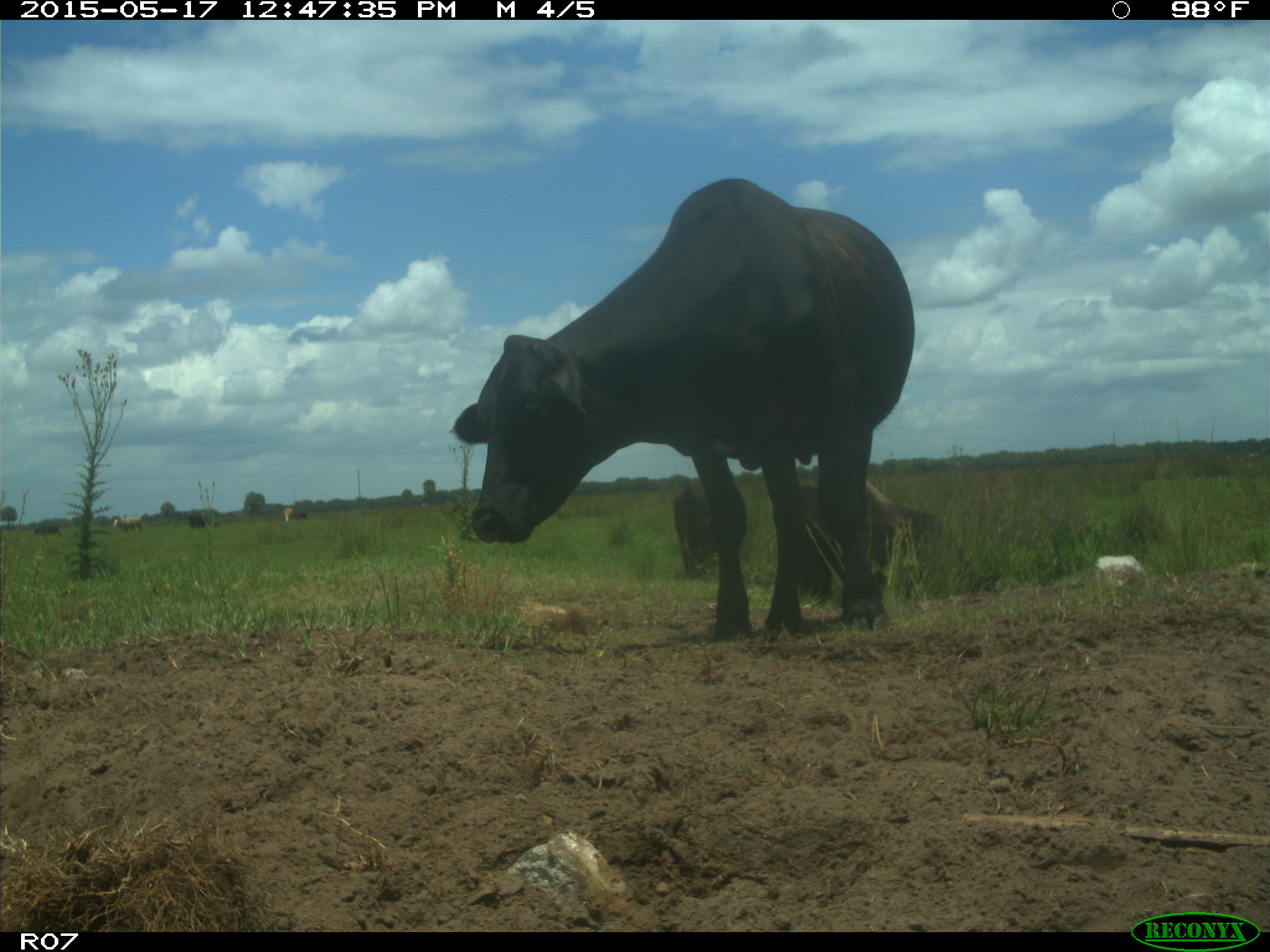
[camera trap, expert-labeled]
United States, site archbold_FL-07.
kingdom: Animalia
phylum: Chordata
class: Mammalia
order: Artiodactyla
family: Bovidae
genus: Bos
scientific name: Bos taurus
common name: domestic cow